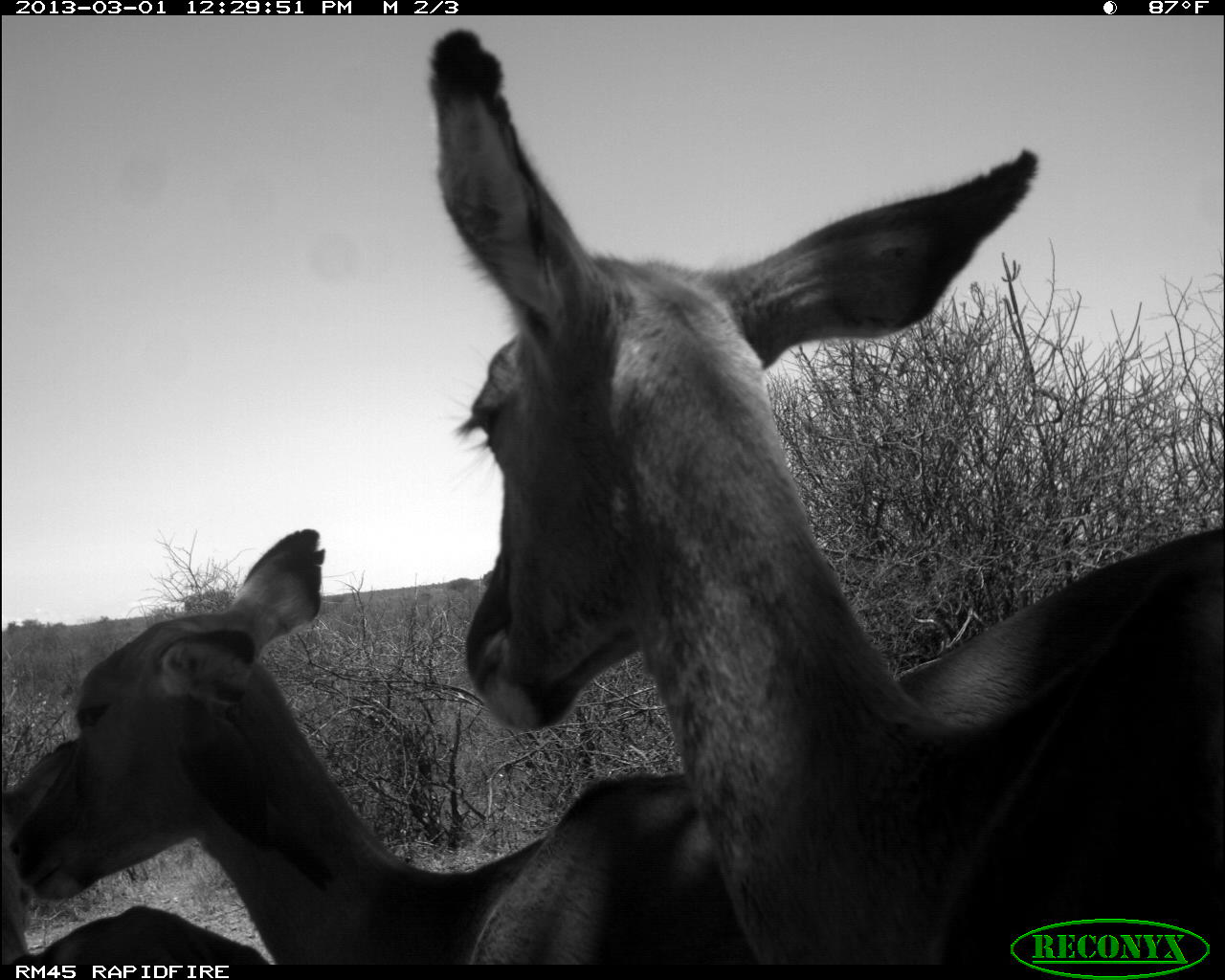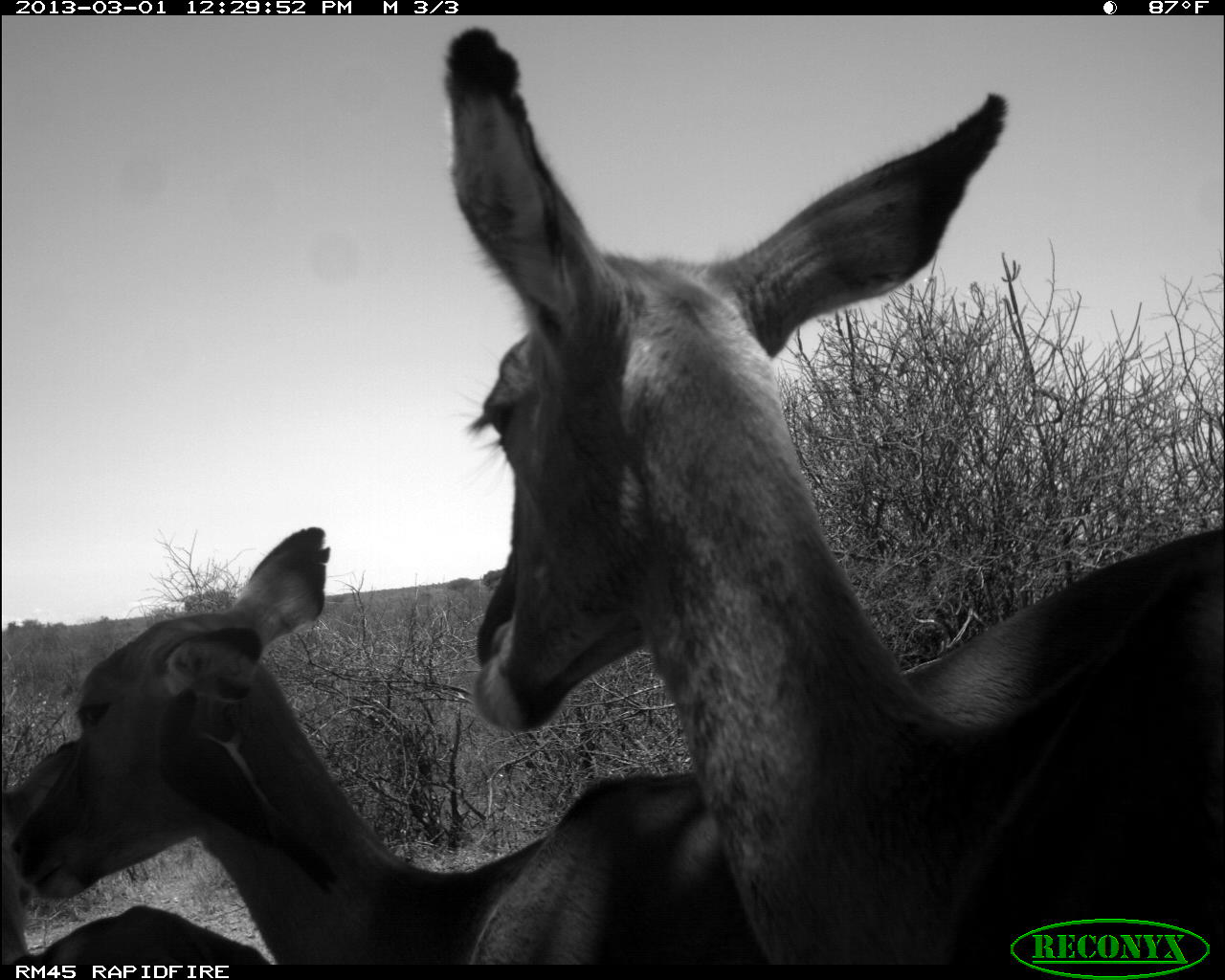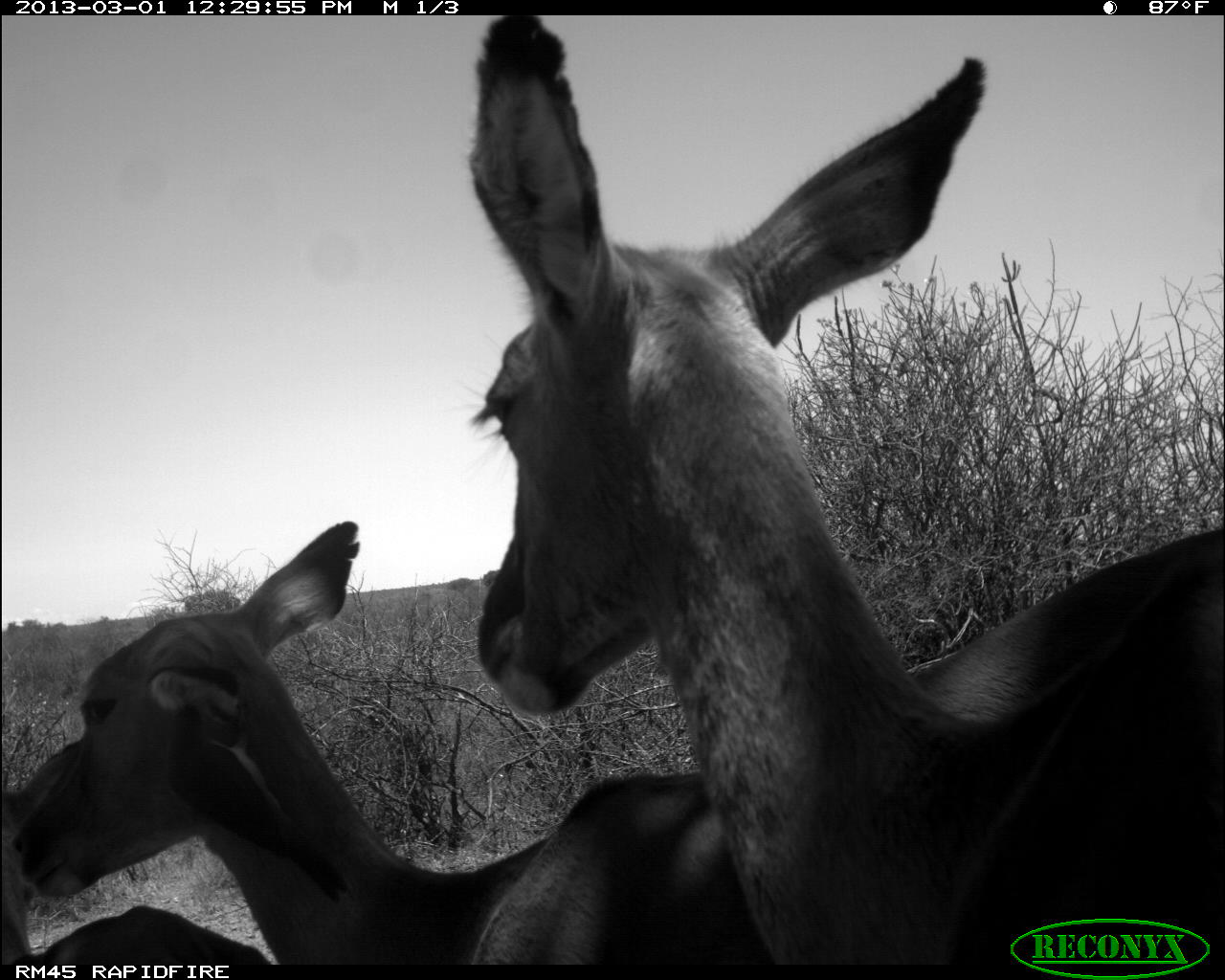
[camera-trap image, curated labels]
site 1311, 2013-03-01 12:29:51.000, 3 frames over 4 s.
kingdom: Animalia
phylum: Chordata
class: Mammalia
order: Artiodactyla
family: Bovidae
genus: Aepyceros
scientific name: Aepyceros melampus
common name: impala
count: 3